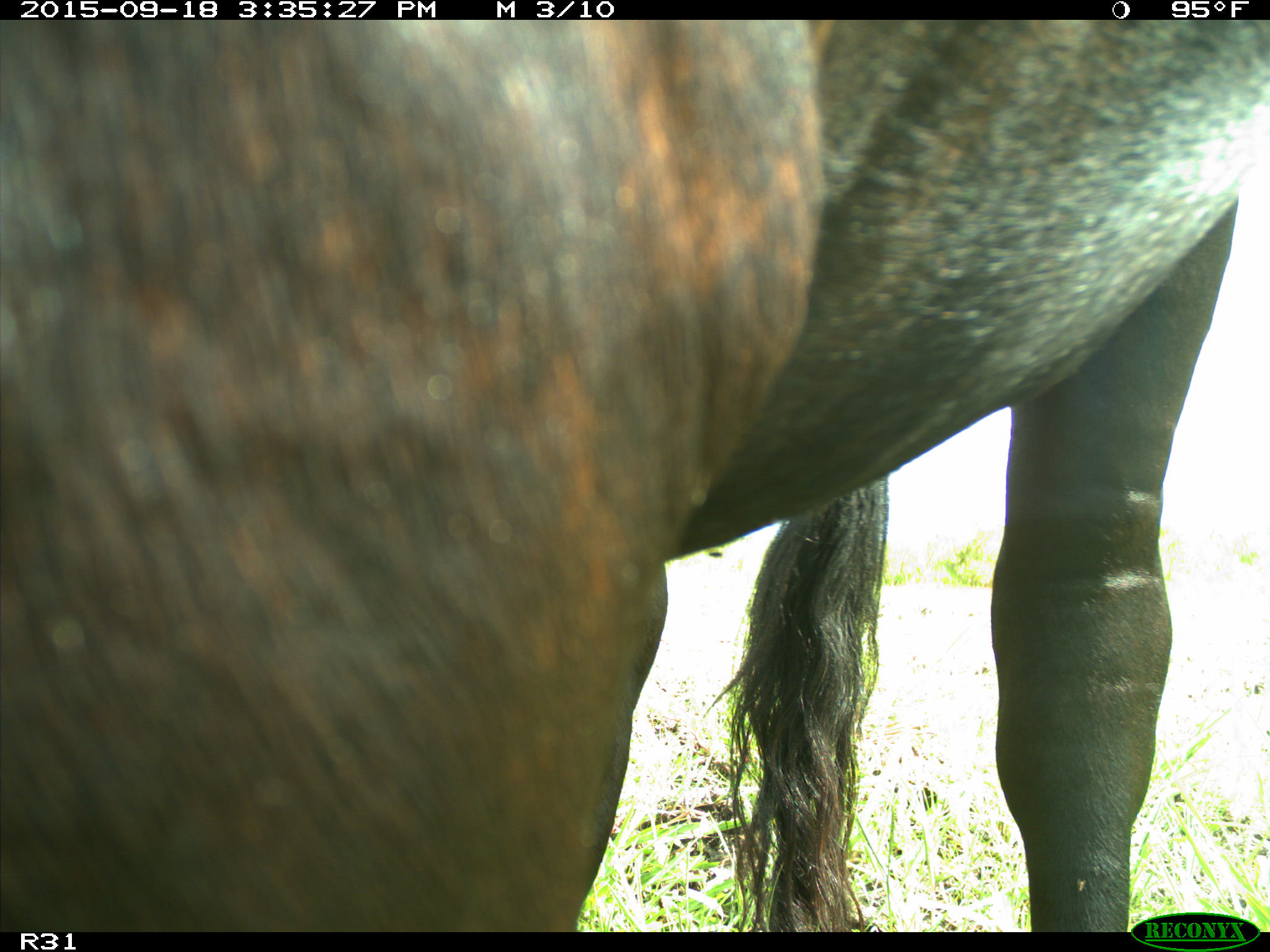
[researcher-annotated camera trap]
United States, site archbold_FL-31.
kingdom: Animalia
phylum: Chordata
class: Mammalia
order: Artiodactyla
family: Bovidae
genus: Bos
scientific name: Bos taurus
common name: domestic cow